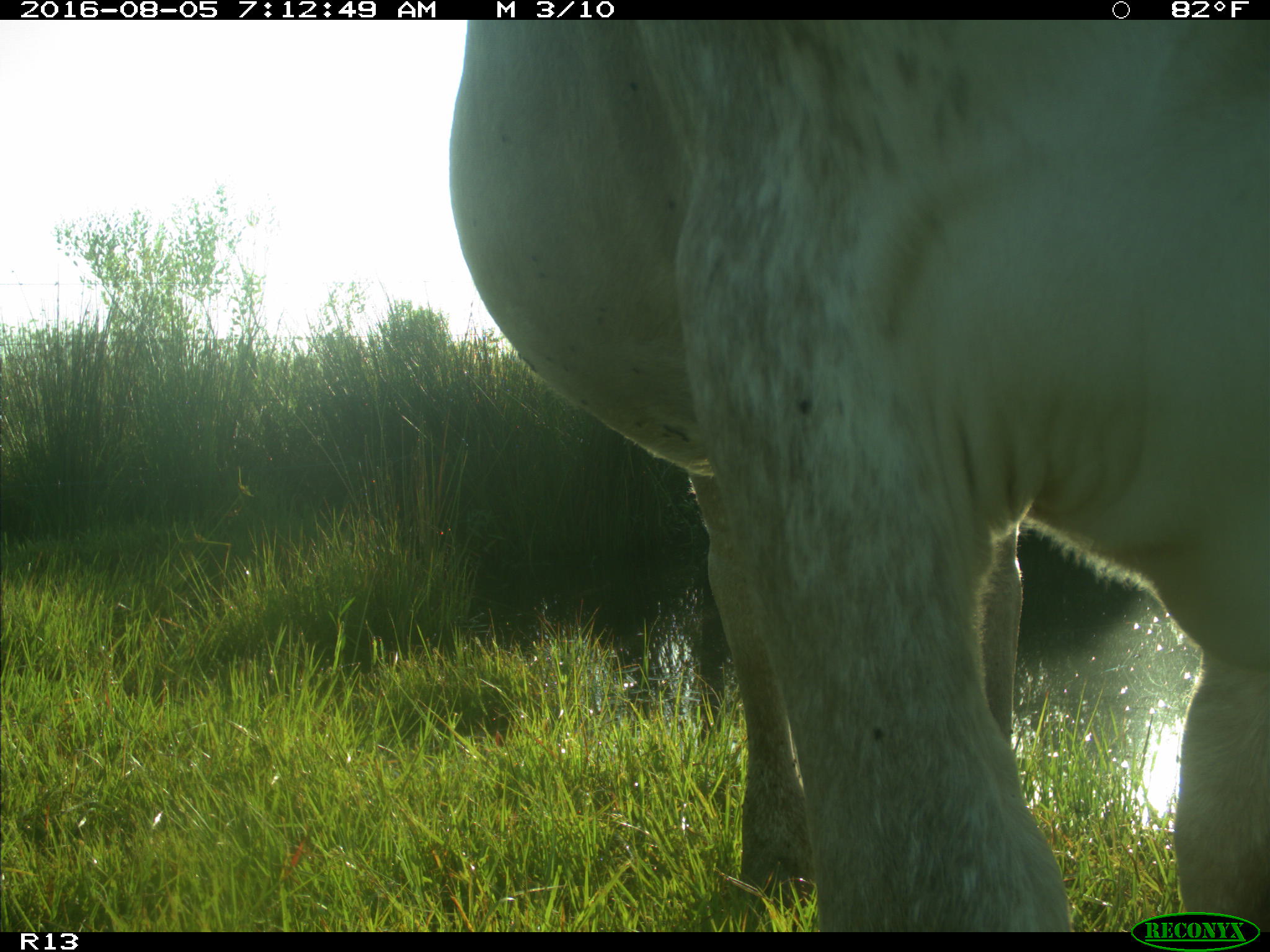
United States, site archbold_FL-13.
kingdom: Animalia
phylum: Chordata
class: Mammalia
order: Artiodactyla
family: Bovidae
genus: Bos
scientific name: Bos taurus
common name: domestic cow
Bos taurus (domestic cow).